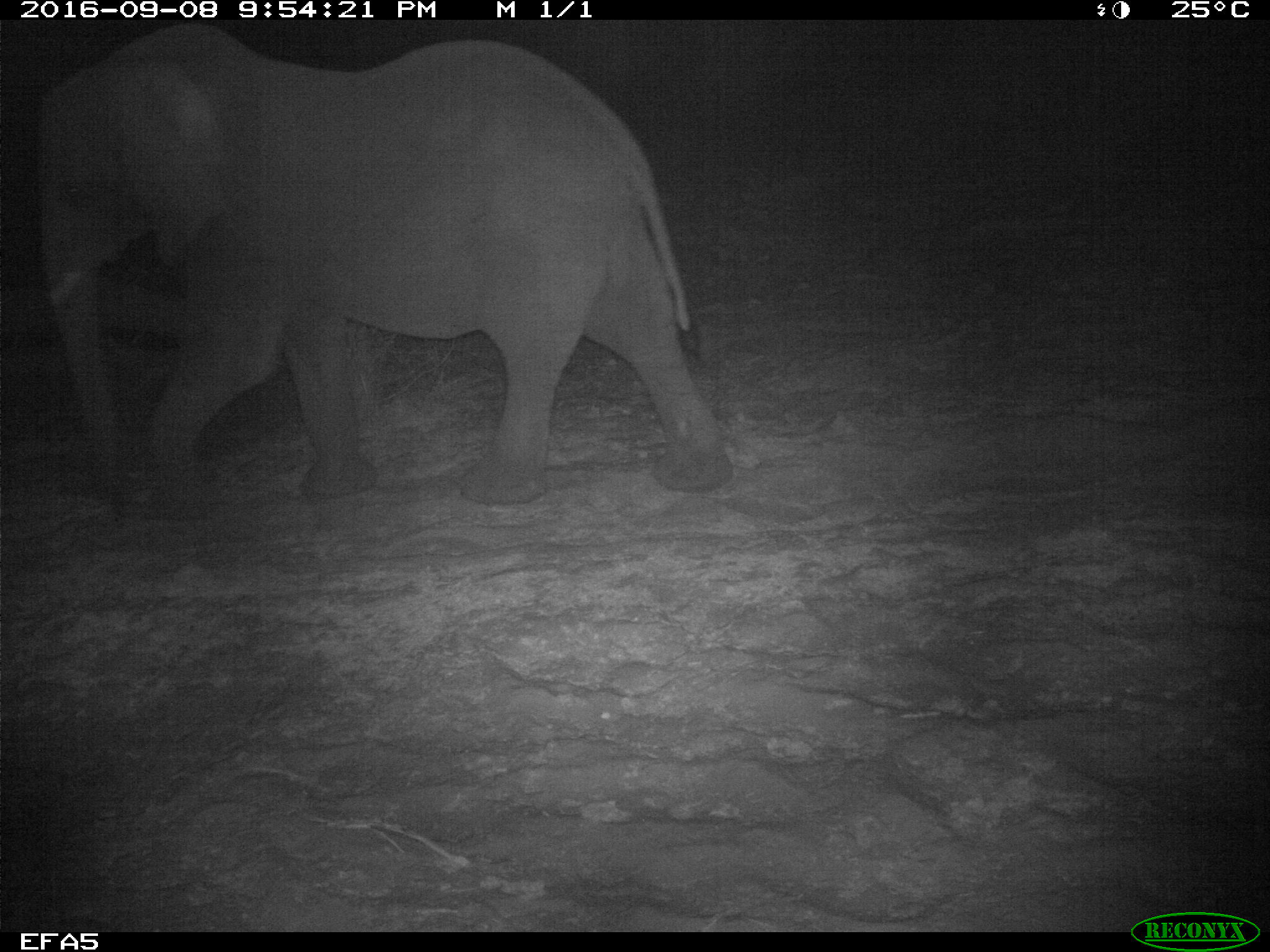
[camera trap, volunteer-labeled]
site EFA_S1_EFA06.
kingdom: Animalia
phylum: Chordata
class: Mammalia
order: Proboscidea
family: Elephantidae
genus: Loxodonta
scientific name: Loxodonta africana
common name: african bush elephant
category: elephant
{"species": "elephant (african bush elephant) (Loxodonta africana)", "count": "1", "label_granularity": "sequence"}